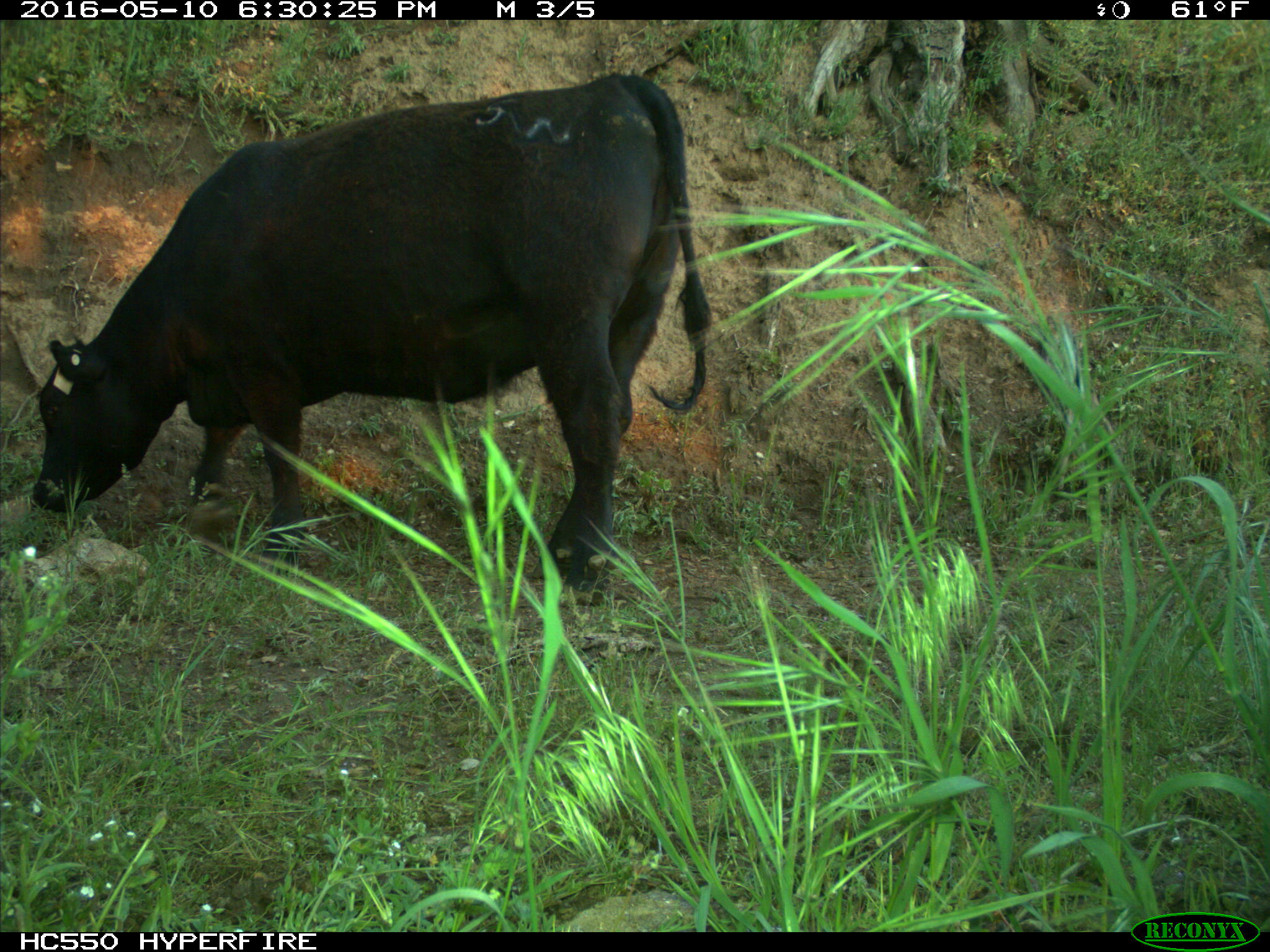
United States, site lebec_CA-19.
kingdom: Animalia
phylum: Chordata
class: Mammalia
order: Artiodactyla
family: Bovidae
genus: Bos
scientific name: Bos taurus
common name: domestic cow